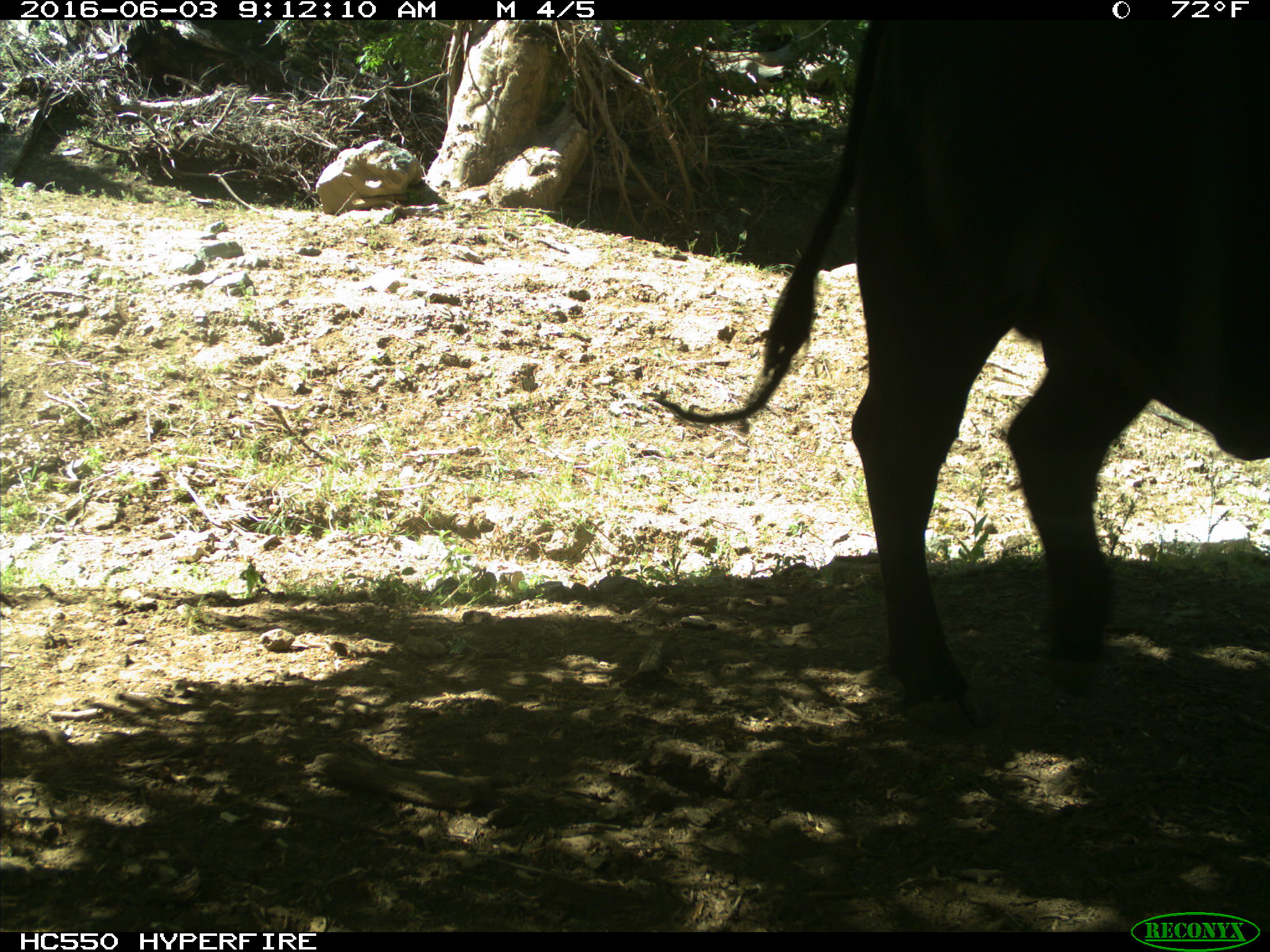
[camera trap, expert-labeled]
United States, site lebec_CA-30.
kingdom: Animalia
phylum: Chordata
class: Mammalia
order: Artiodactyla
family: Bovidae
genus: Bos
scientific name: Bos taurus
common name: domestic cow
Bos taurus (domestic cow).